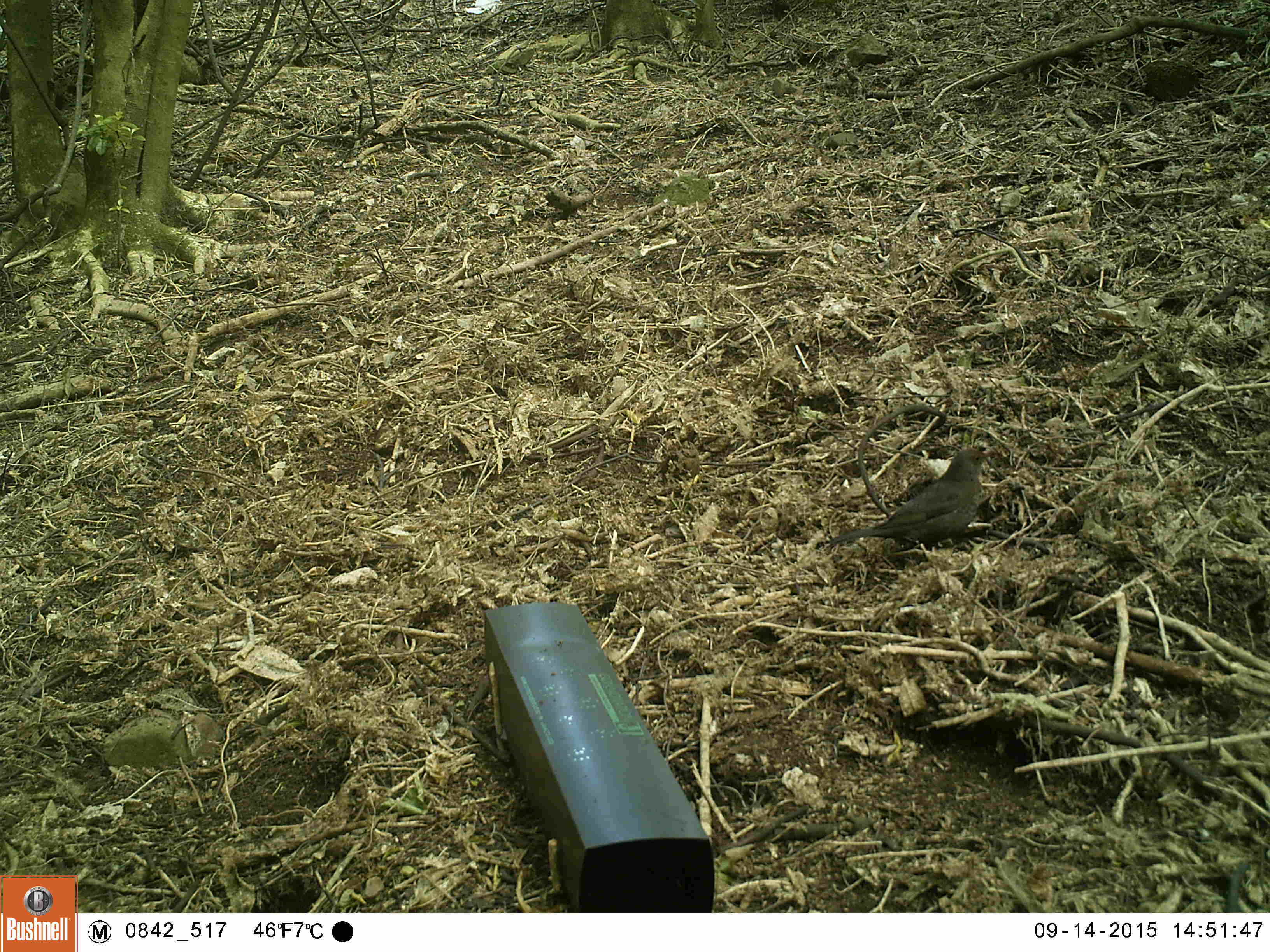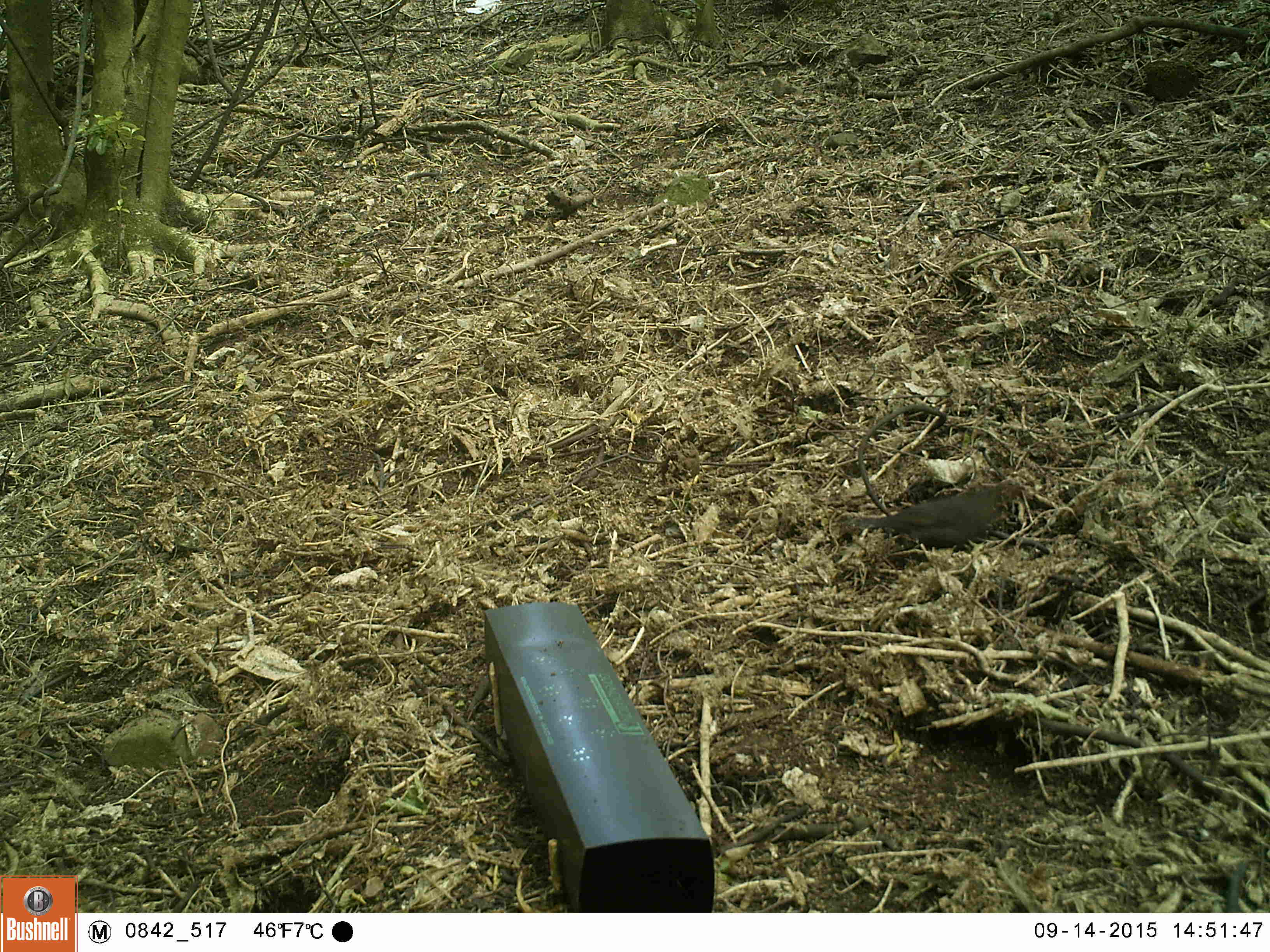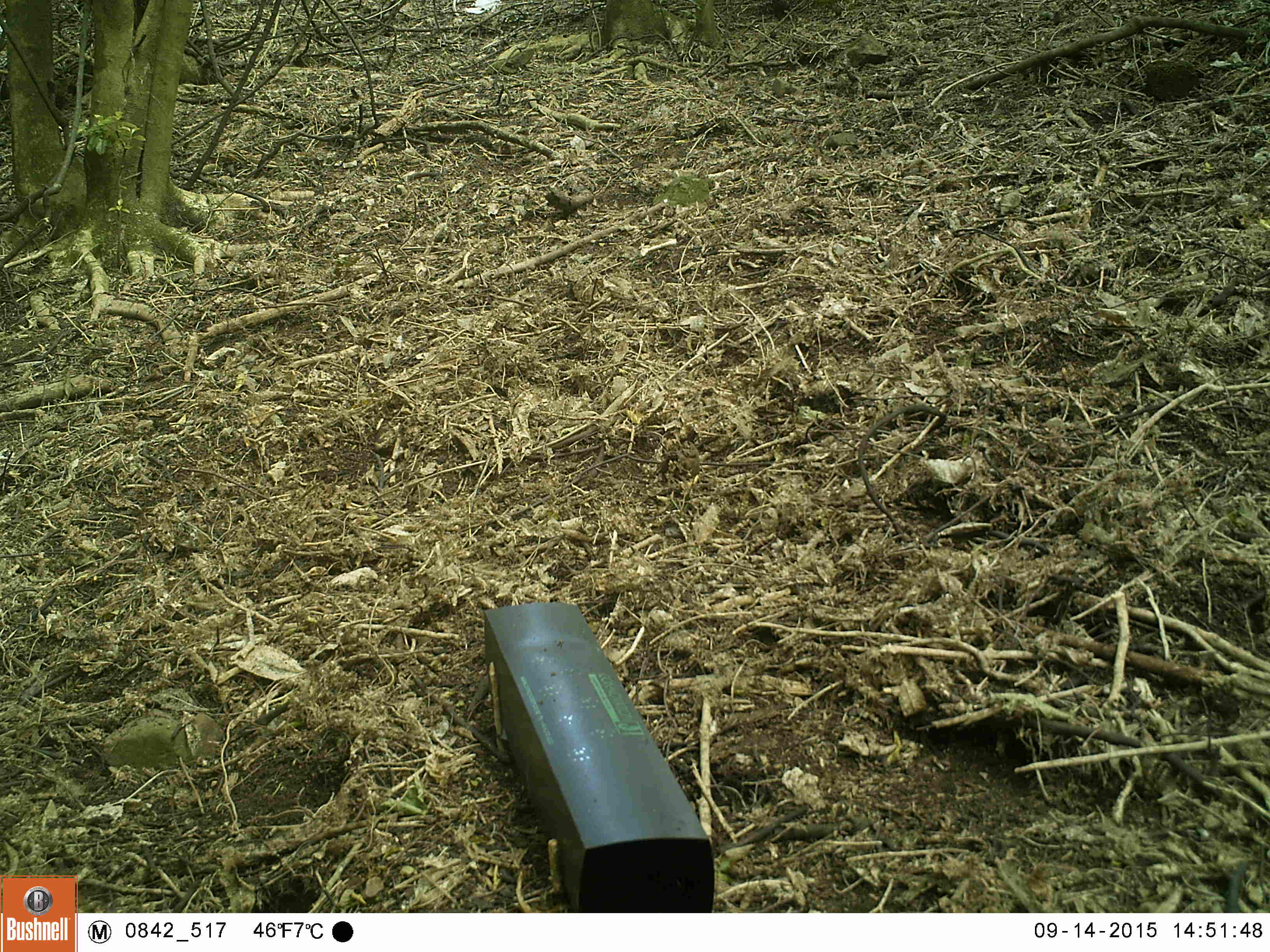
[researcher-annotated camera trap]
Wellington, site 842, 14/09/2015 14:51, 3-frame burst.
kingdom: Animalia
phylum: Chordata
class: Aves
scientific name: Aves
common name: bird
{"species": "bird (Aves)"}